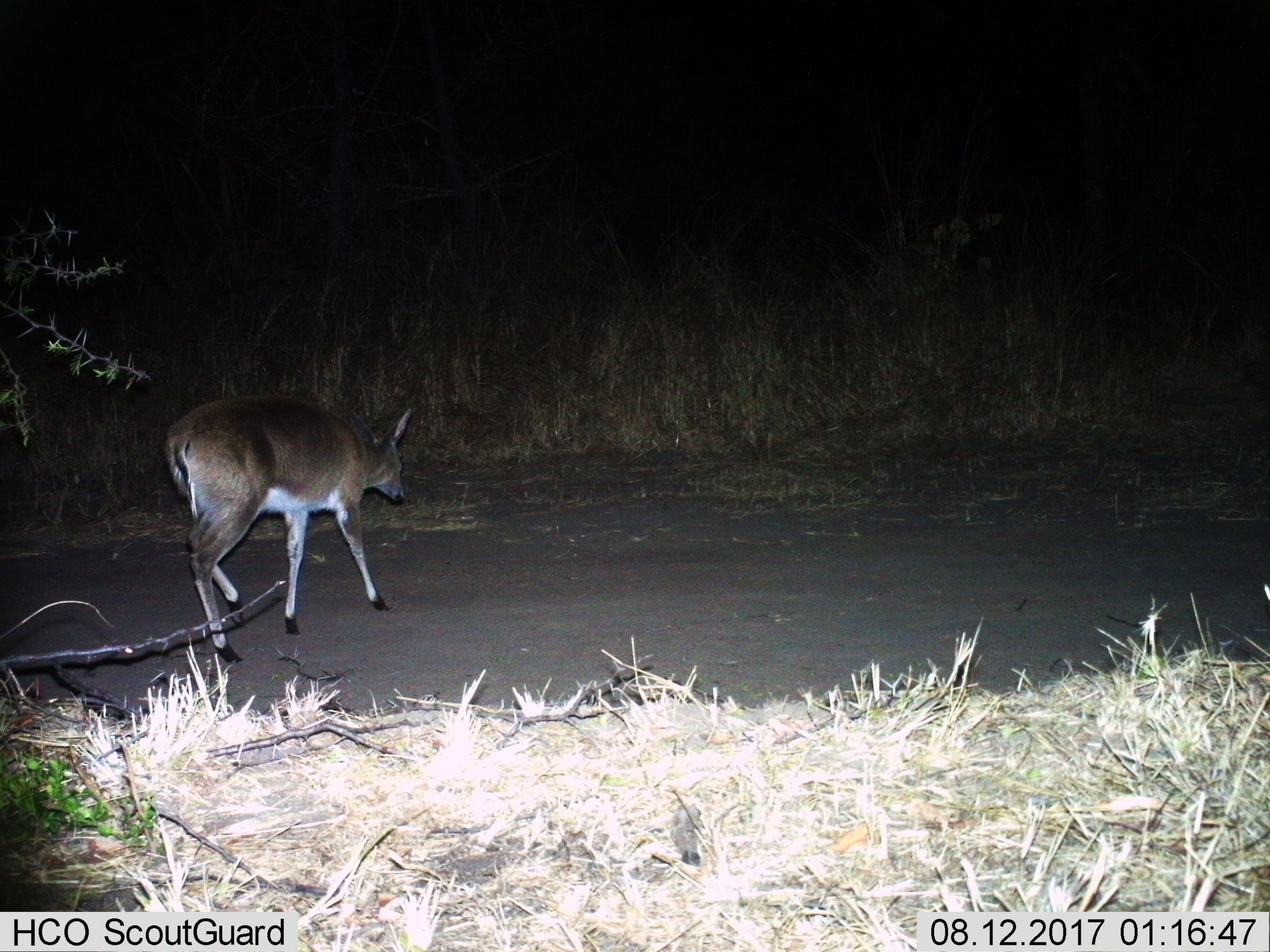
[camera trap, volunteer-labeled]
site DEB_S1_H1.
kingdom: Animalia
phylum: Chordata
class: Mammalia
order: Artiodactyla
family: Bovidae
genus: Sylvicapra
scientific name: Sylvicapra grimmia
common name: common duiker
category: duikercommongrey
Duikercommongrey (common duiker) (Sylvicapra grimmia), count 1. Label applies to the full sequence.